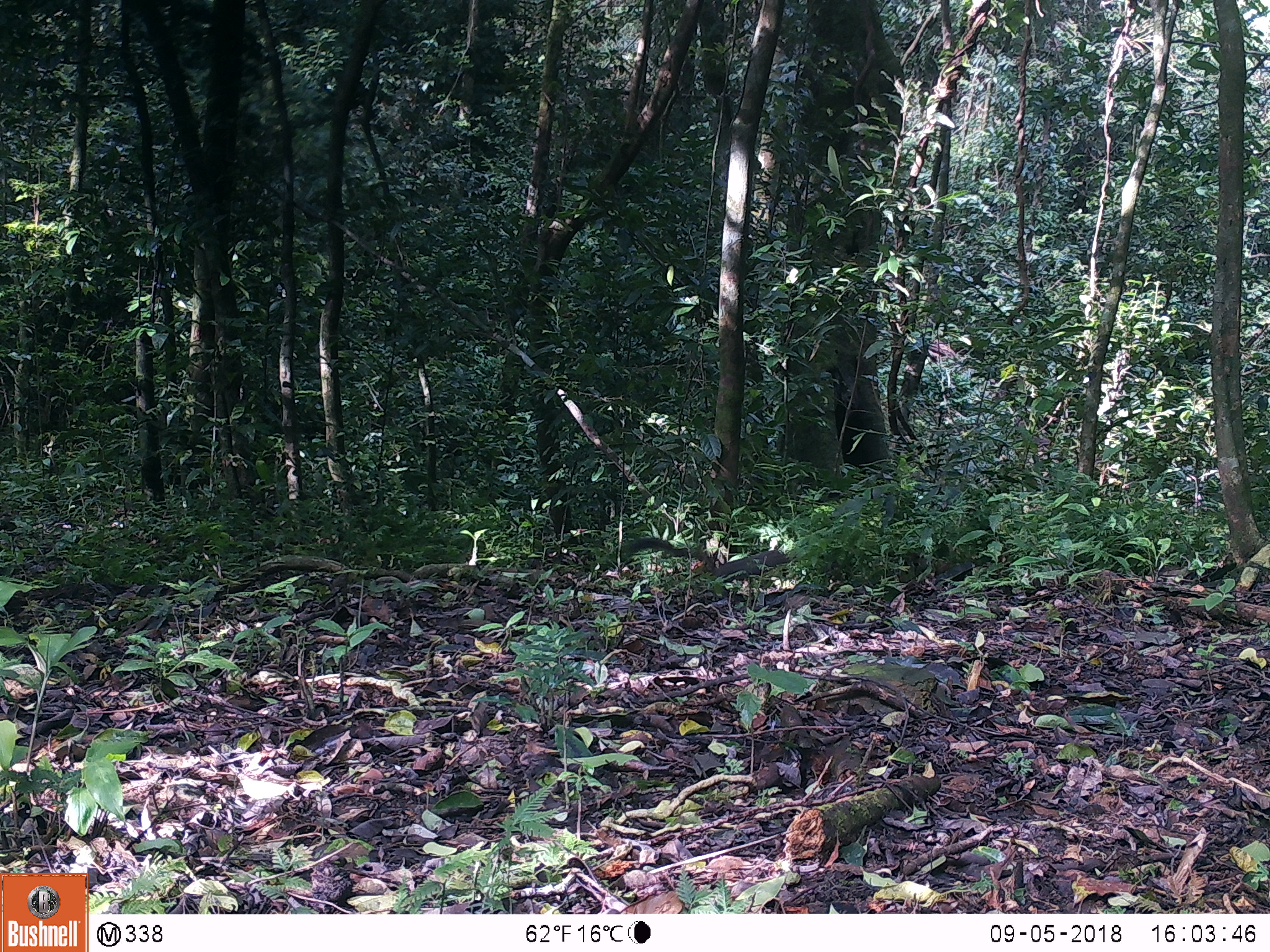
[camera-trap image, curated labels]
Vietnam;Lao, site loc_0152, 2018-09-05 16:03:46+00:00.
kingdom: Animalia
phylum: Chordata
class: Mammalia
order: Artiodactyla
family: Cervidae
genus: Muntiacus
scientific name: Muntiacus vuquangensis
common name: large-antlered muntjac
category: large antlered muntjac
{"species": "large antlered muntjac (large-antlered muntjac) (Muntiacus vuquangensis)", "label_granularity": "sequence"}